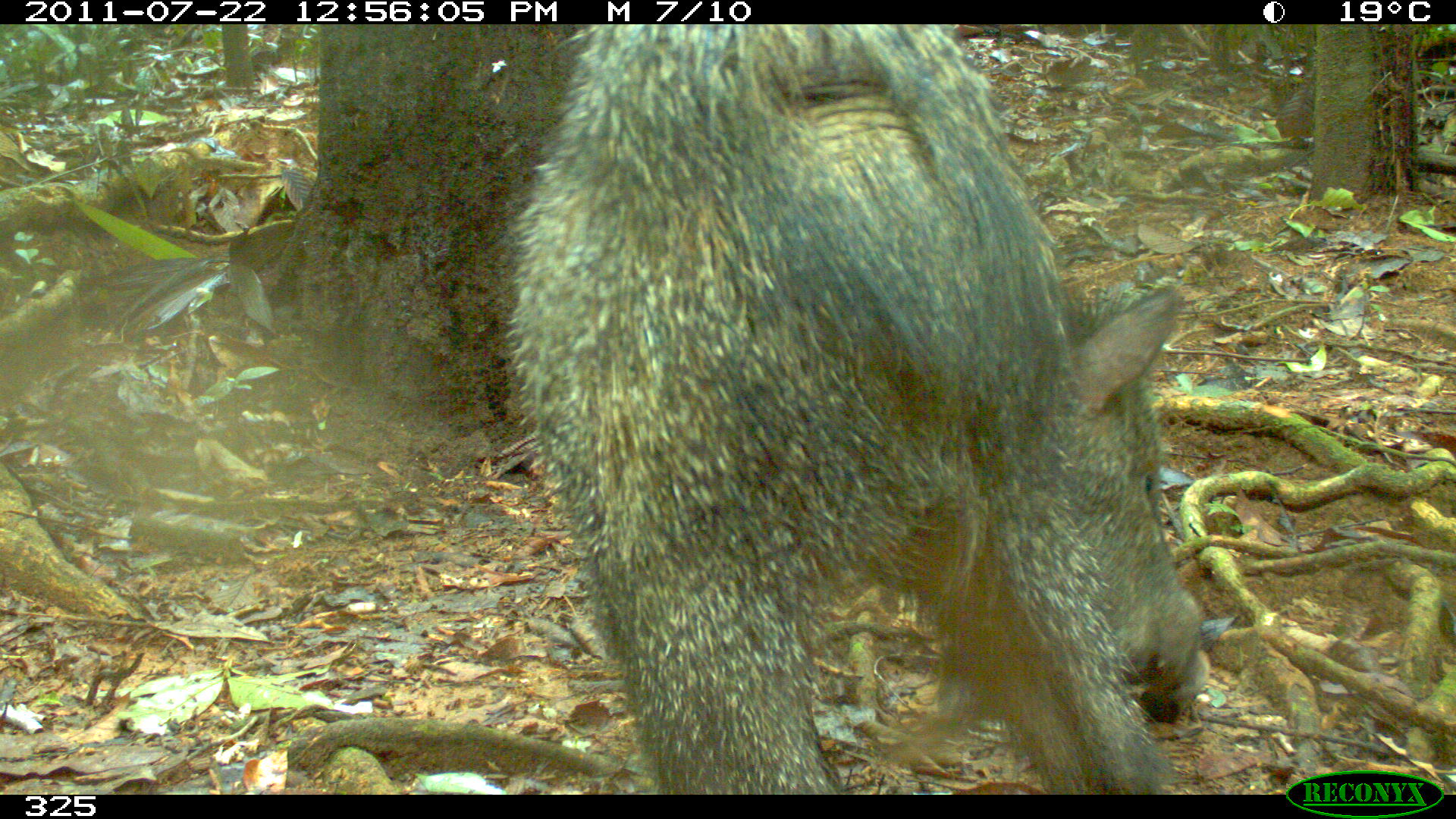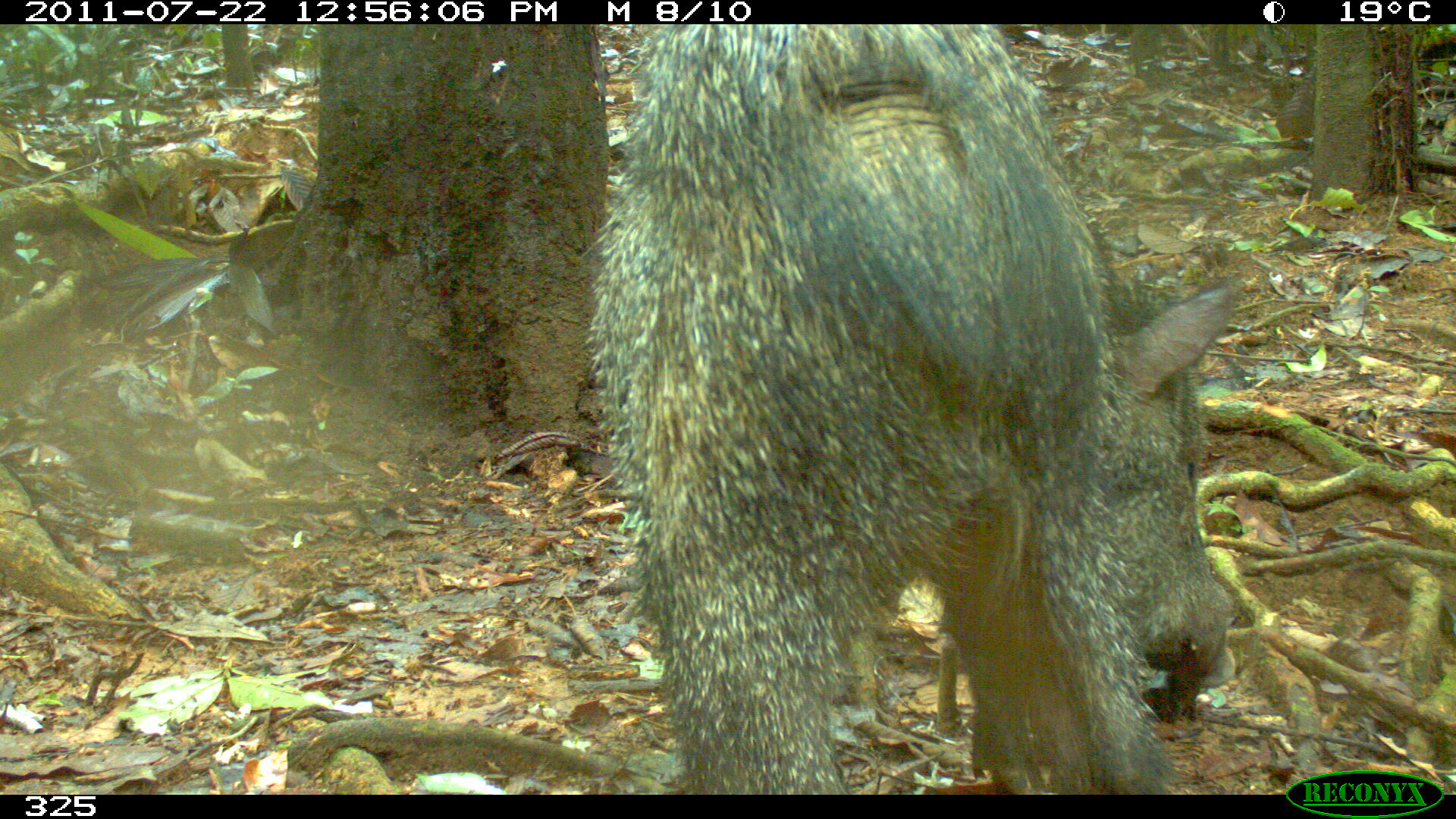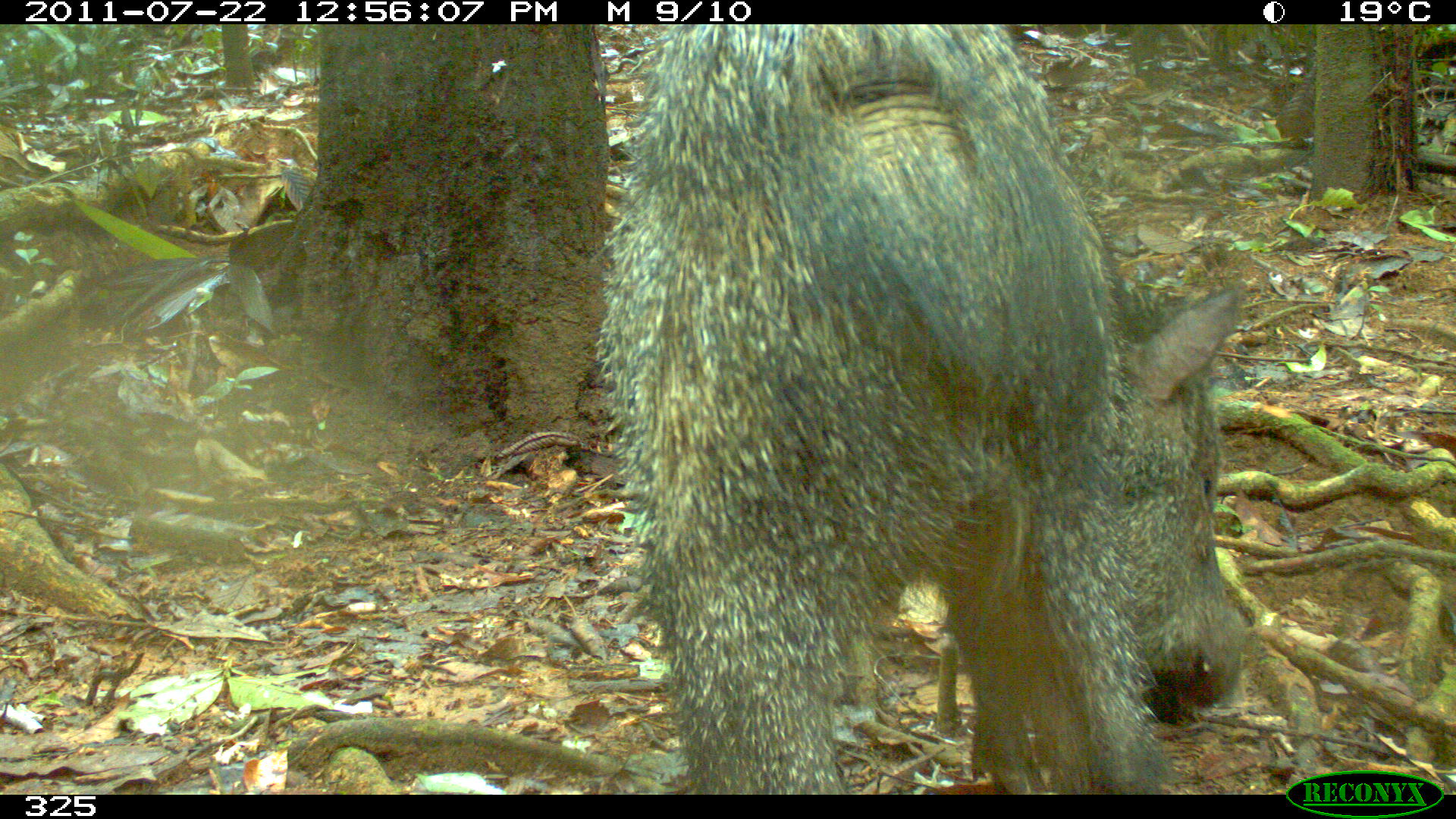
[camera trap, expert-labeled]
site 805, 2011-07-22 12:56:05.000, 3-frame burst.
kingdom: Animalia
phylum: Chordata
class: Mammalia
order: Artiodactyla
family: Tayassuidae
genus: Pecari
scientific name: Pecari tajacu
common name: collared peccary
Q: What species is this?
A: Pecari tajacu (collared peccary).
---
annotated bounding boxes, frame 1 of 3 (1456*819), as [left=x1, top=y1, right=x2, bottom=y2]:
pecari tajacu: [left=507, top=28, right=1204, bottom=789]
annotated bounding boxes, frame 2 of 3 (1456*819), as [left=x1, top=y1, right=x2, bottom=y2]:
pecari tajacu: [left=587, top=26, right=1236, bottom=791]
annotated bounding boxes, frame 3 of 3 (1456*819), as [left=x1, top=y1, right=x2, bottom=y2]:
pecari tajacu: [left=592, top=25, right=1245, bottom=785]